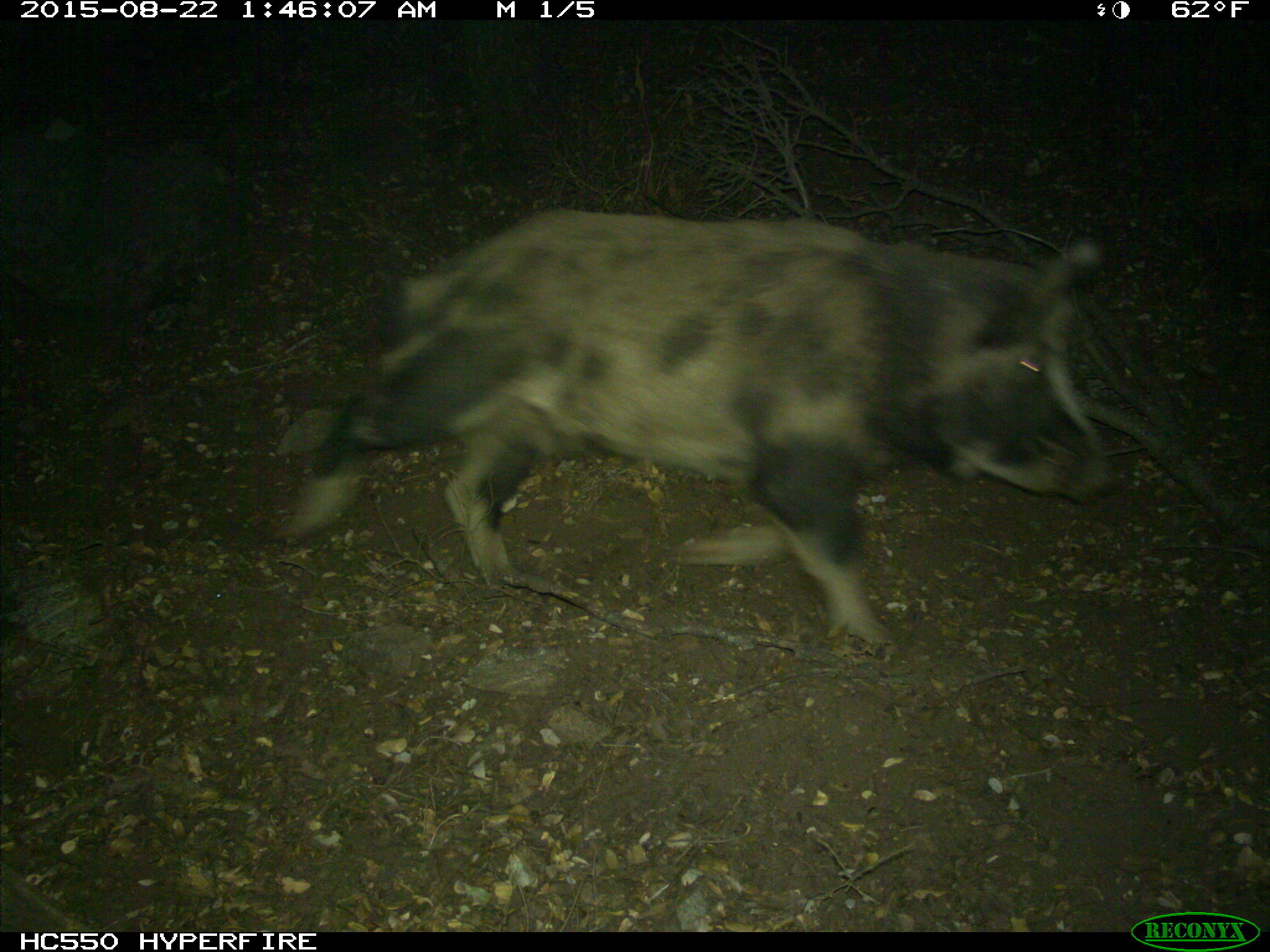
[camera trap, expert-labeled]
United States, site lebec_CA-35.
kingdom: Animalia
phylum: Chordata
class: Mammalia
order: Artiodactyla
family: Suidae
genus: Sus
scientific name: Sus scrofa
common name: wild boar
Sus scrofa (wild boar).